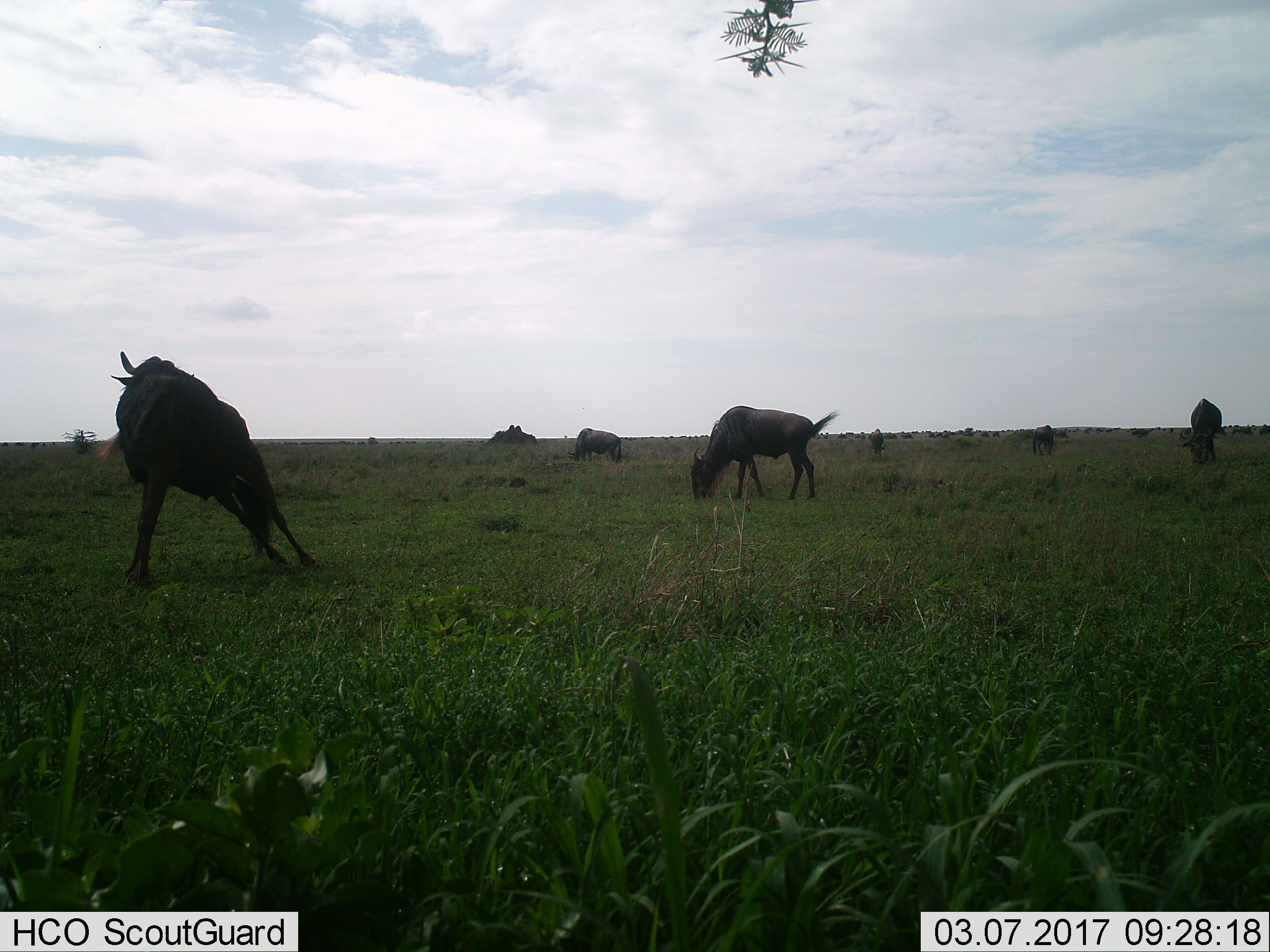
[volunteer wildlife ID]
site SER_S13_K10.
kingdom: Animalia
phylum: Chordata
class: Mammalia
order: Artiodactyla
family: Bovidae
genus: Connochaetes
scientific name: Connochaetes taurinus taurinus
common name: blue wildebeest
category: wildebeestblue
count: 11-50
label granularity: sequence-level